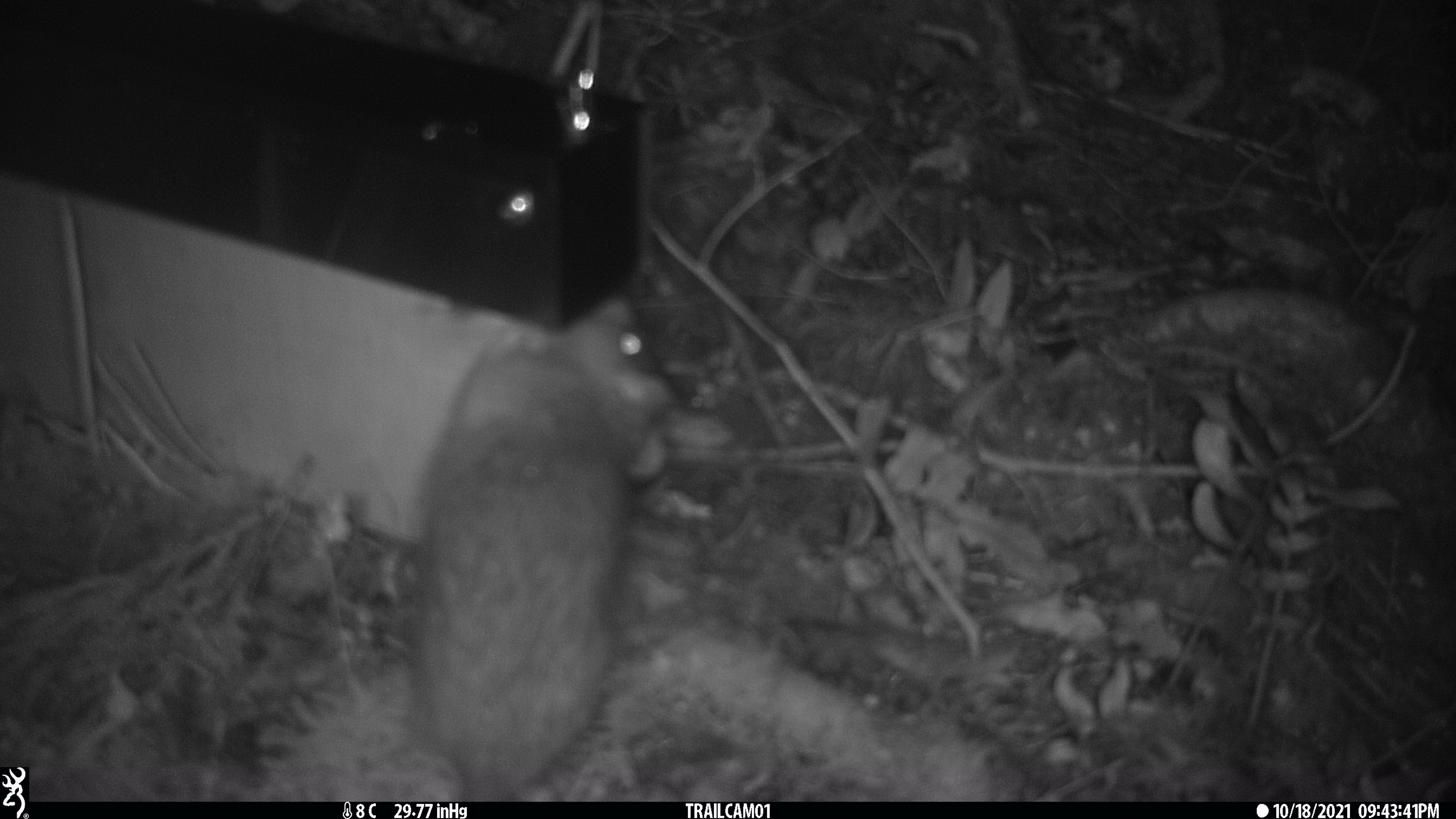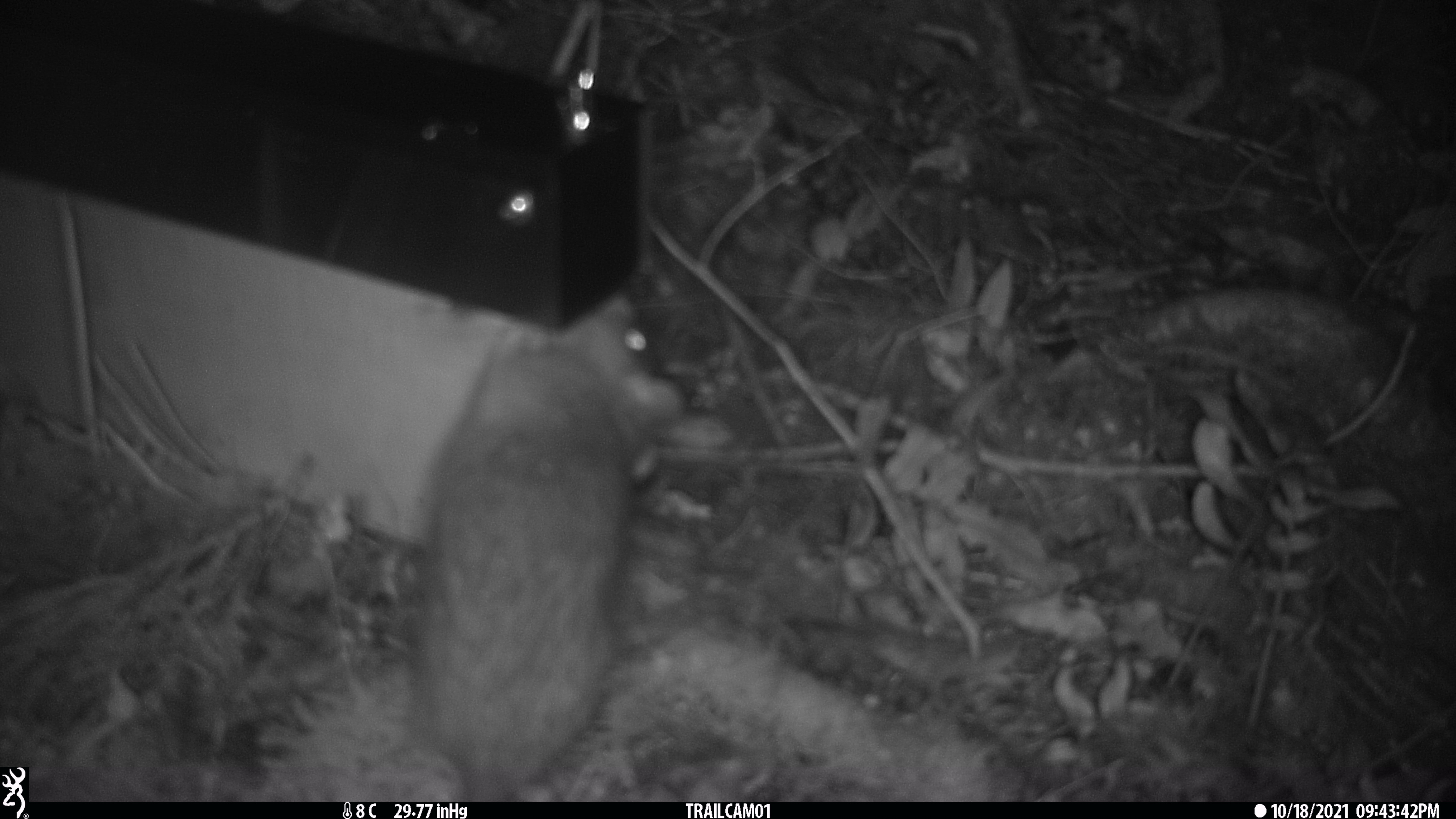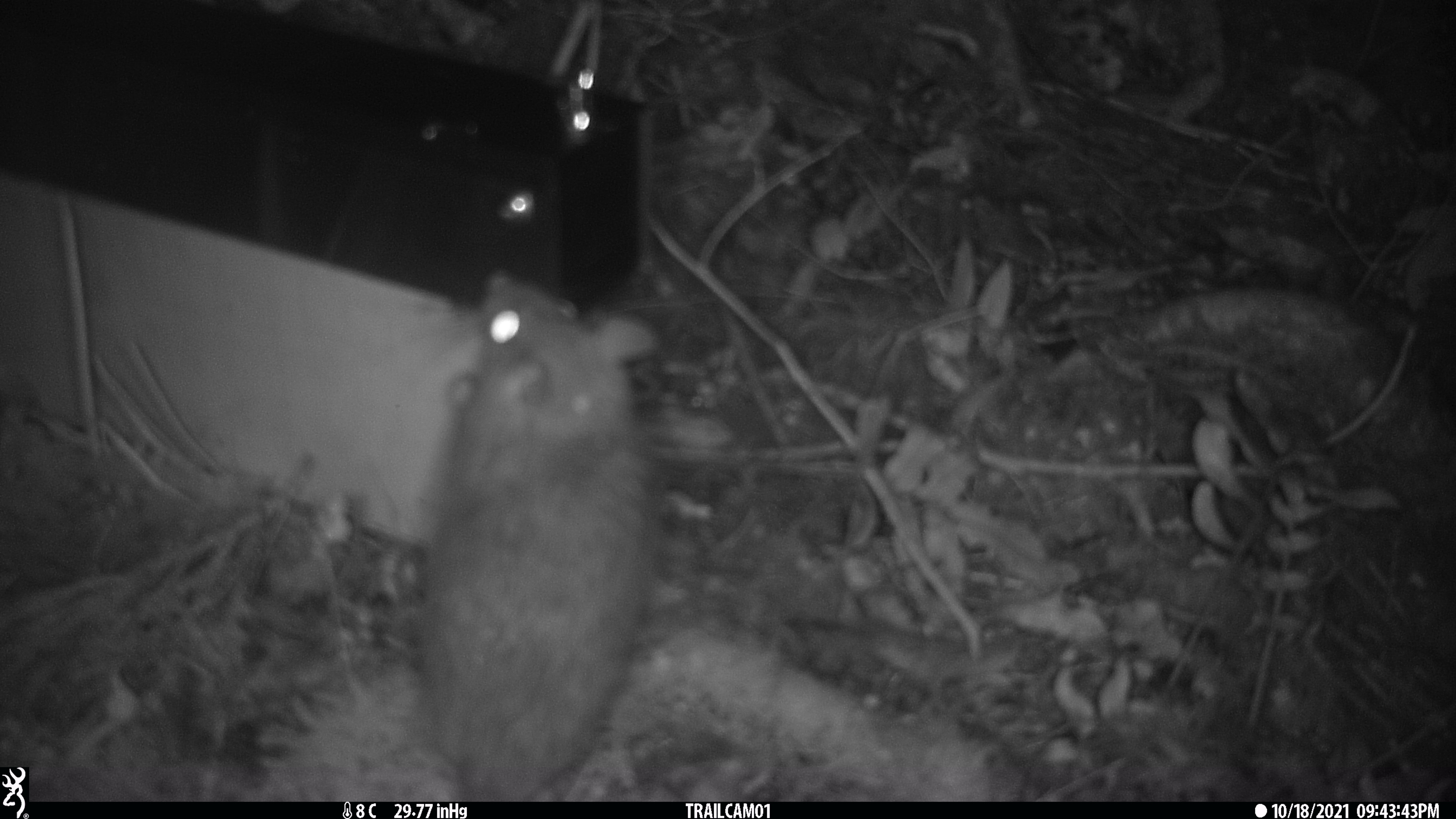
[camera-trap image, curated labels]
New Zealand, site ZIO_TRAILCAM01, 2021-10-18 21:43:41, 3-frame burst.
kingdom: Animalia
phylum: Chordata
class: Mammalia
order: Rodentia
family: Muridae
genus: Rattus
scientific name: Rattus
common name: rat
Rat (Rattus).